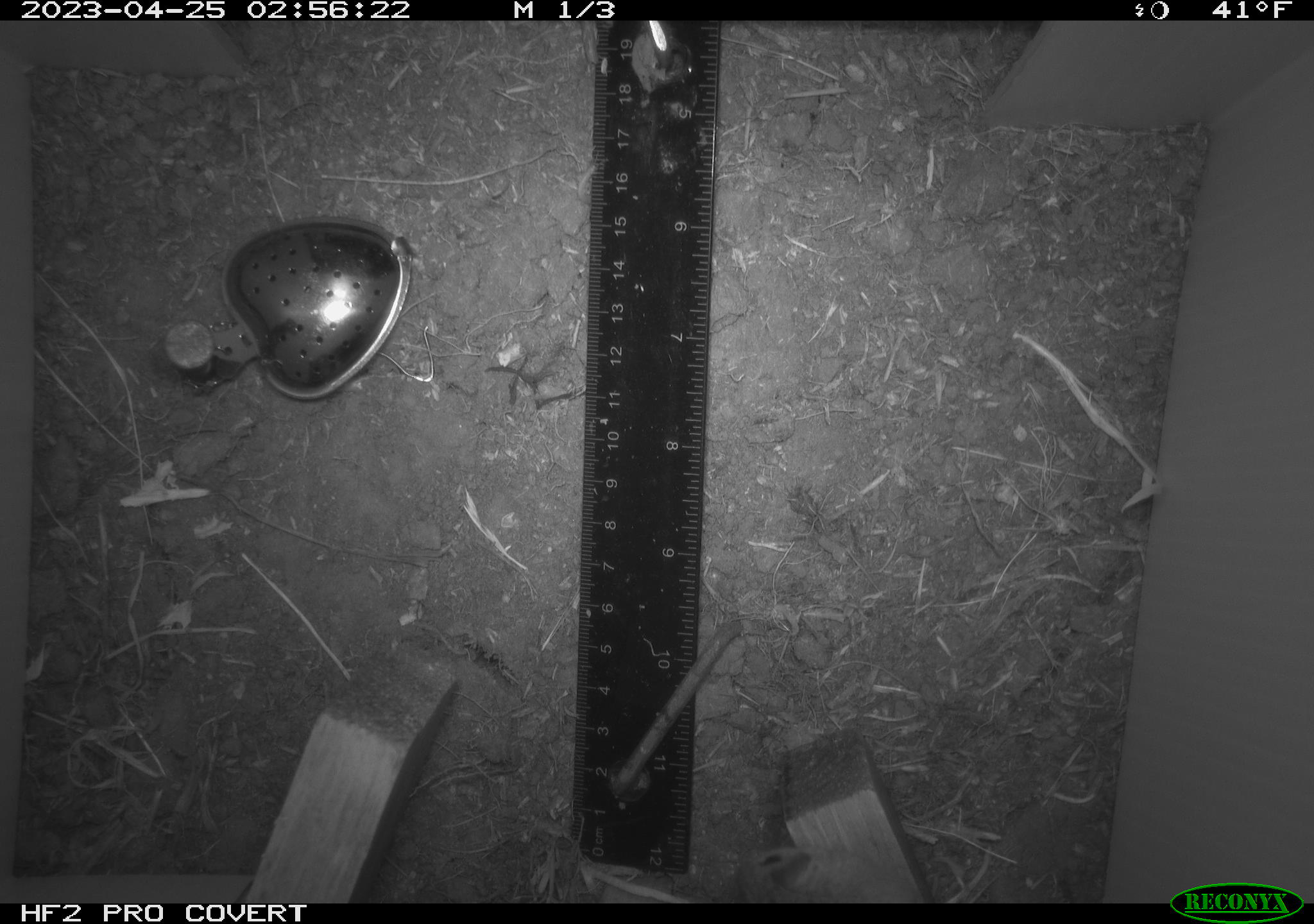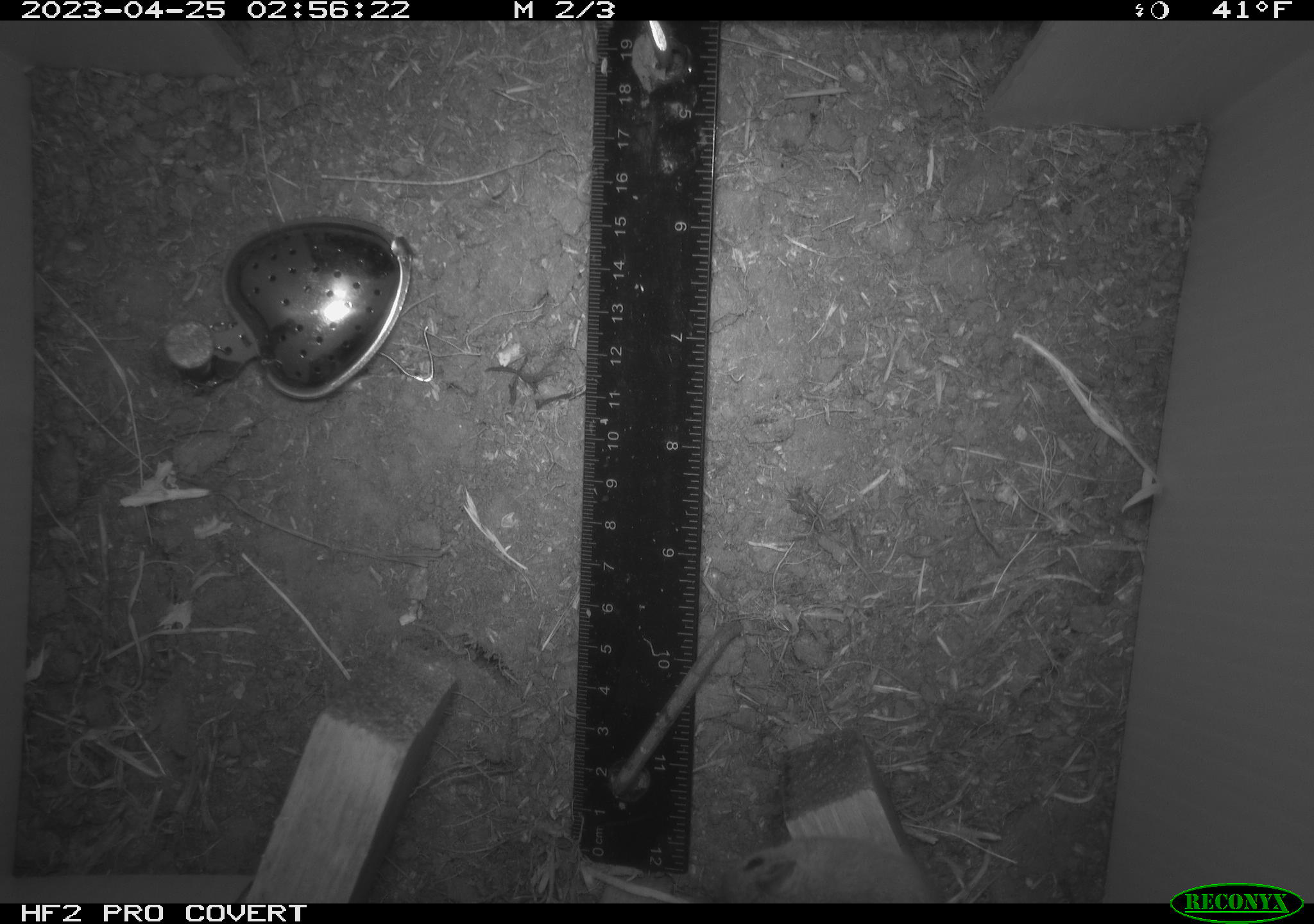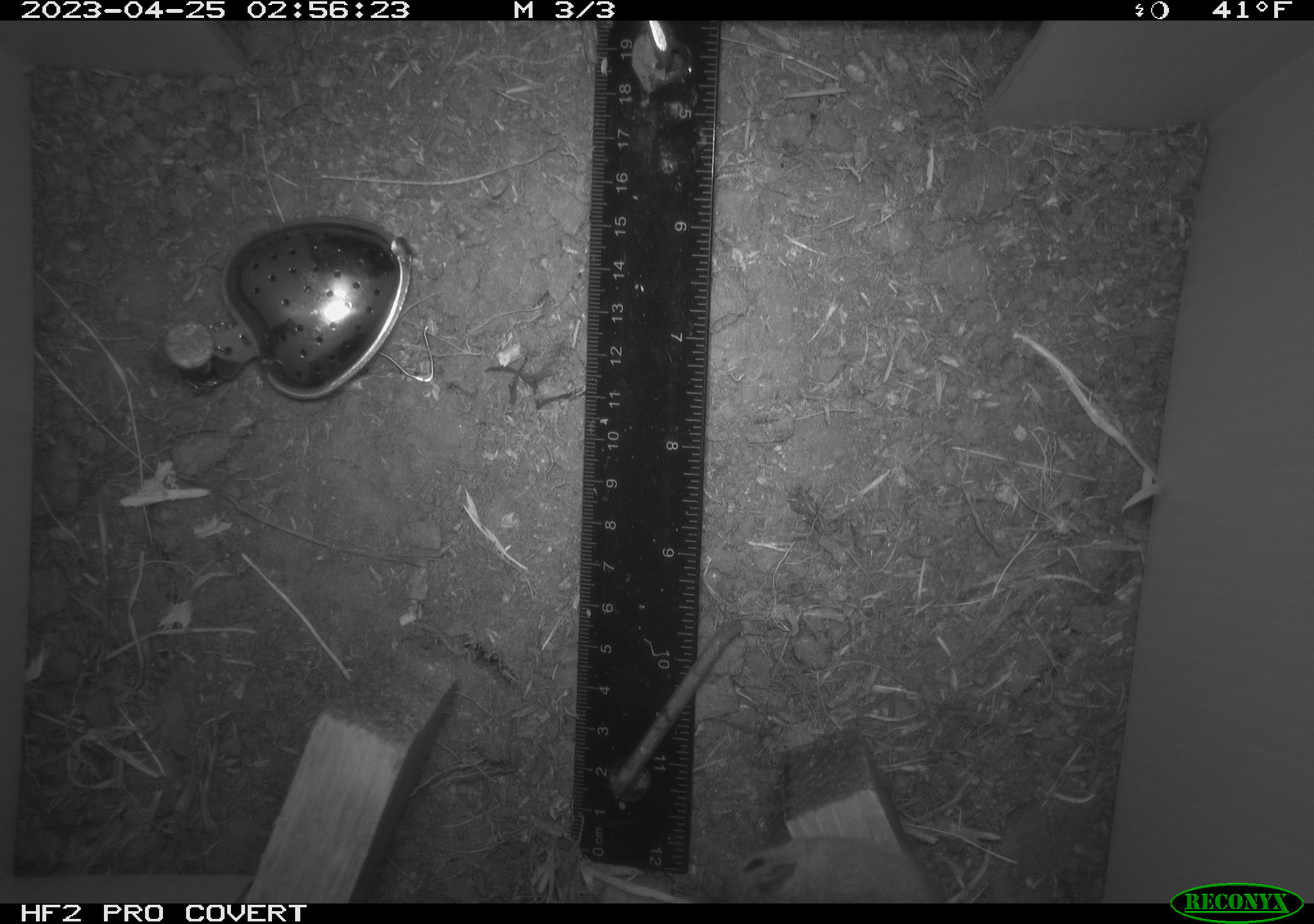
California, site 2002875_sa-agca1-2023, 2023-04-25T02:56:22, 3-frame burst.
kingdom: Animalia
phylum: Chordata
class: Mammalia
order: Rodentia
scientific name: Rodentia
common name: mouse species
Mouse species (Rodentia).